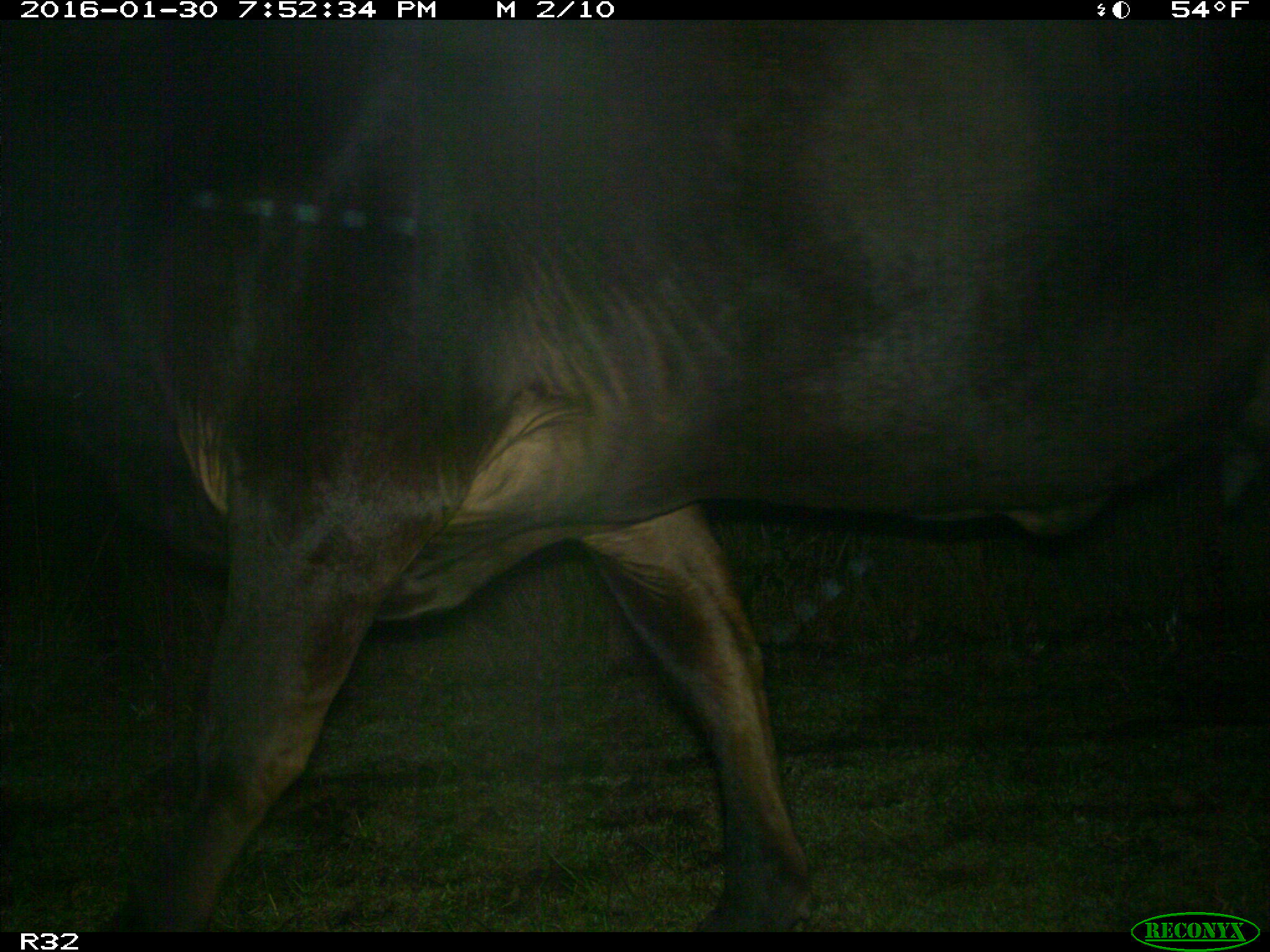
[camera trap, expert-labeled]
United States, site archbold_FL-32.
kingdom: Animalia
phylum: Chordata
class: Mammalia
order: Artiodactyla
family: Bovidae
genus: Bos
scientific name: Bos taurus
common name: domestic cow